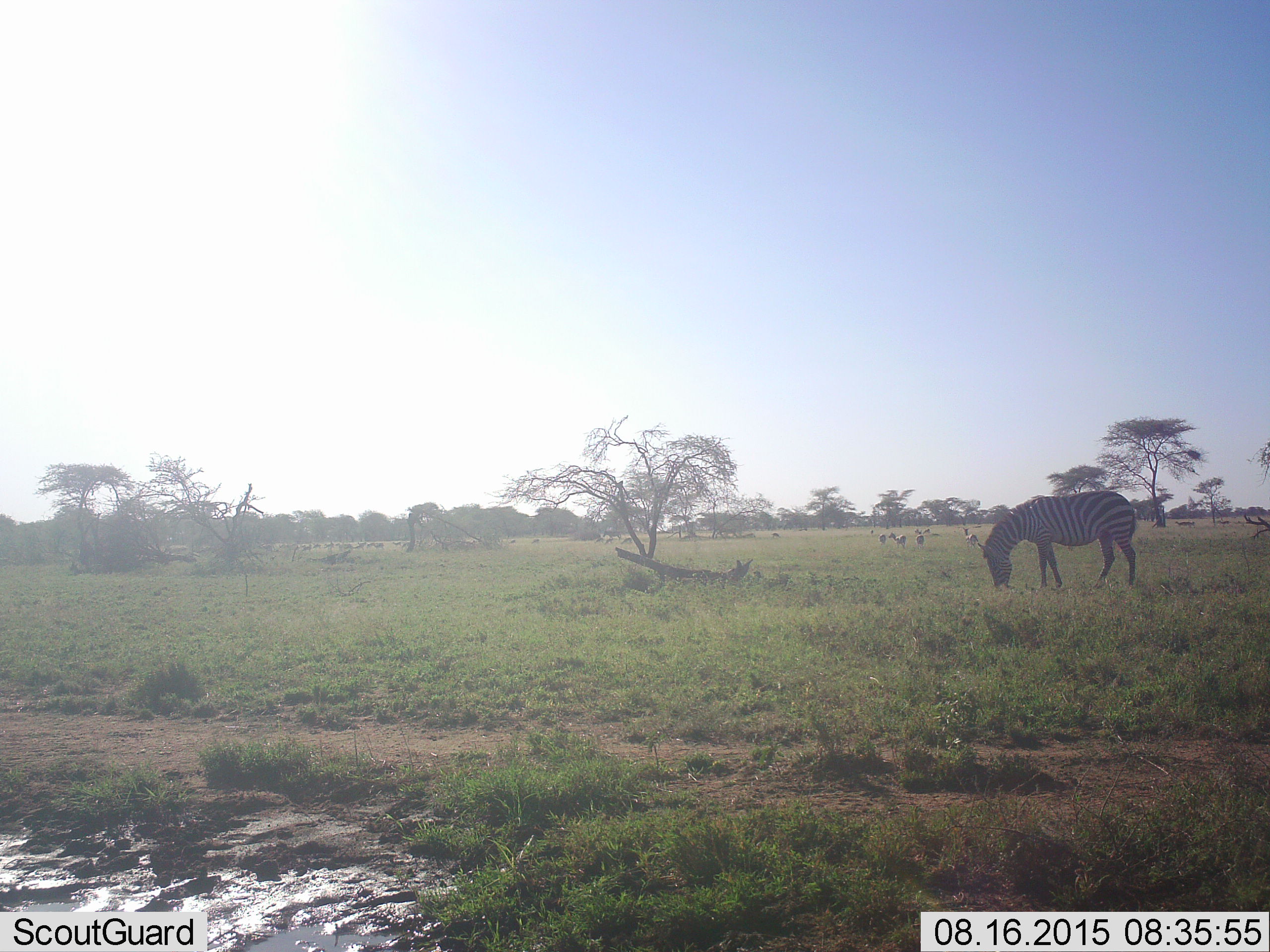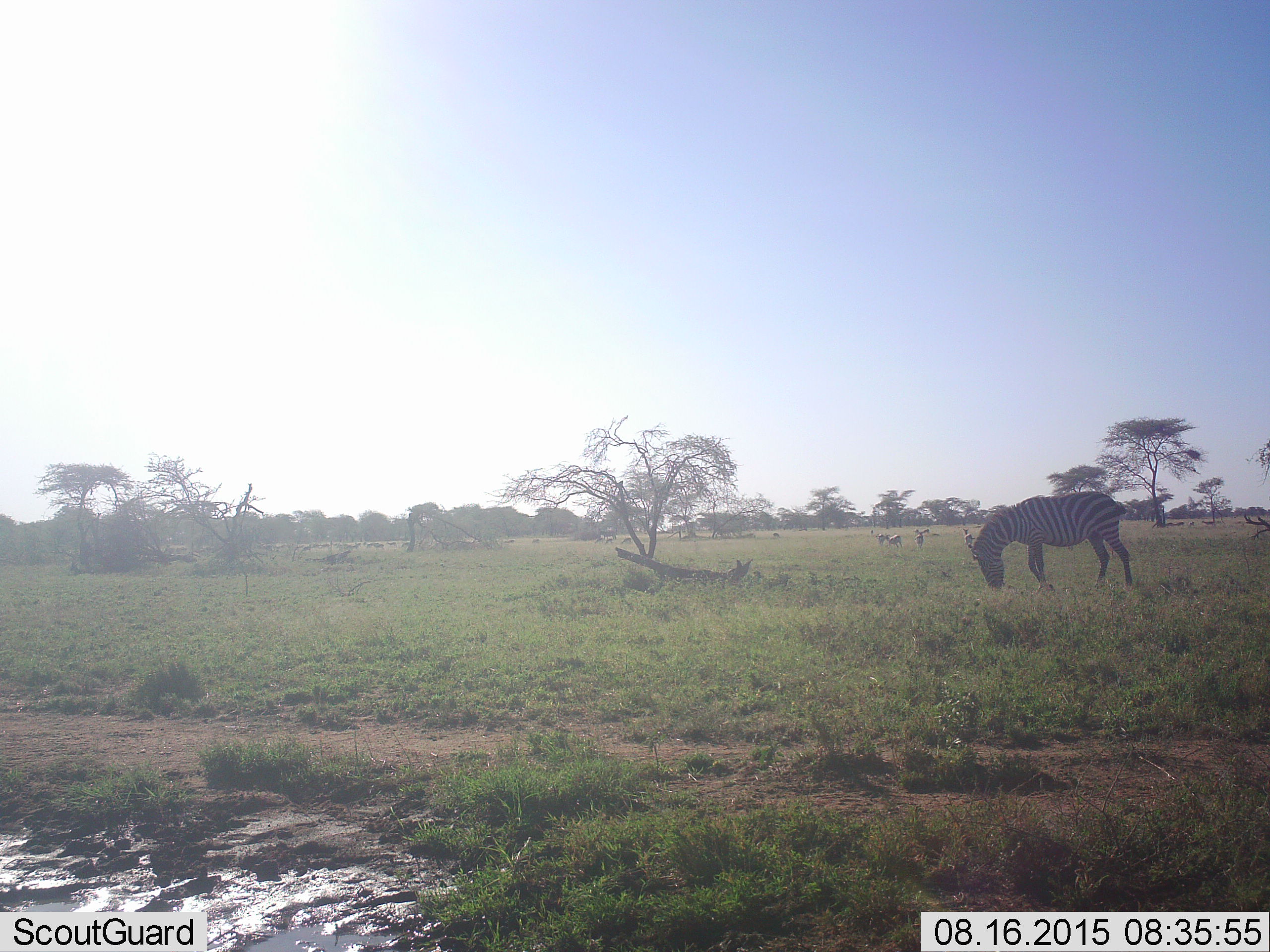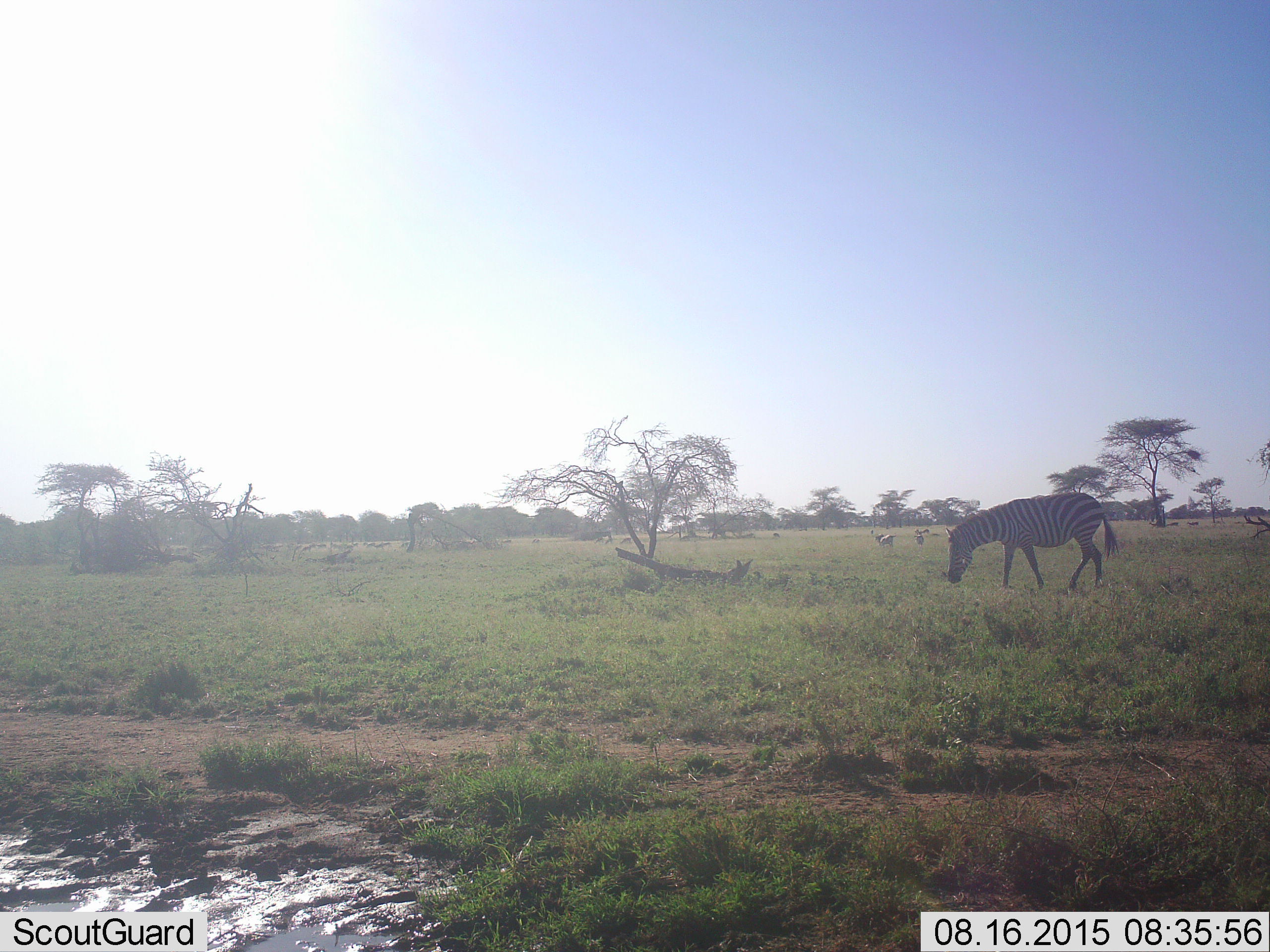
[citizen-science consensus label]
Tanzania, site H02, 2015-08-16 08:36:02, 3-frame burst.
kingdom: Animalia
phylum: Chordata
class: Mammalia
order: Perissodactyla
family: Equidae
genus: Equus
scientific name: Equus quagga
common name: plains zebra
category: zebra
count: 1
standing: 40%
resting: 10%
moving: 20%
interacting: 0%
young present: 0%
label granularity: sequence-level